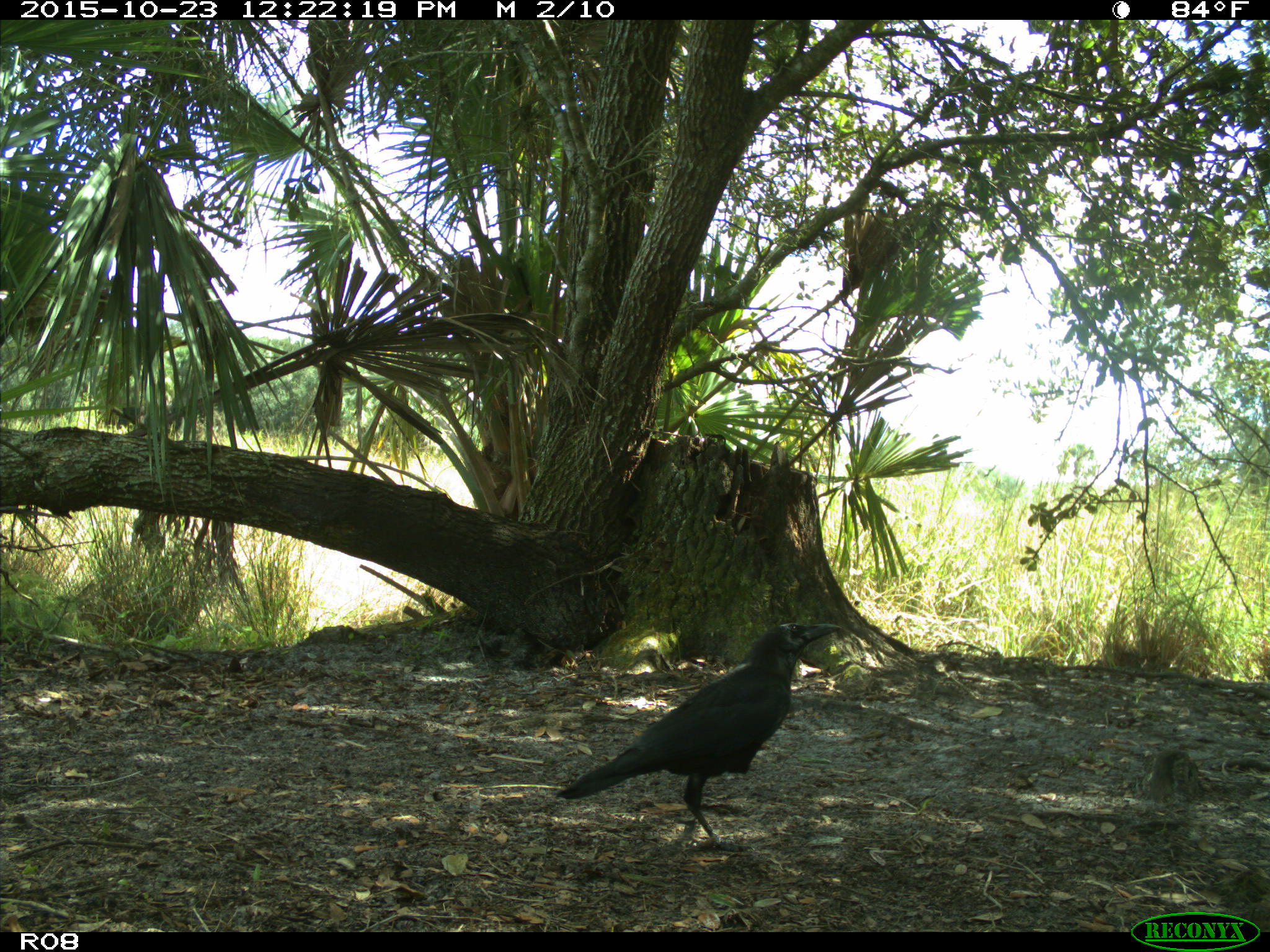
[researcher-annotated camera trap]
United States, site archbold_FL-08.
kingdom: Animalia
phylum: Chordata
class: Aves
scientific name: Aves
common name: birds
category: unidentified bird